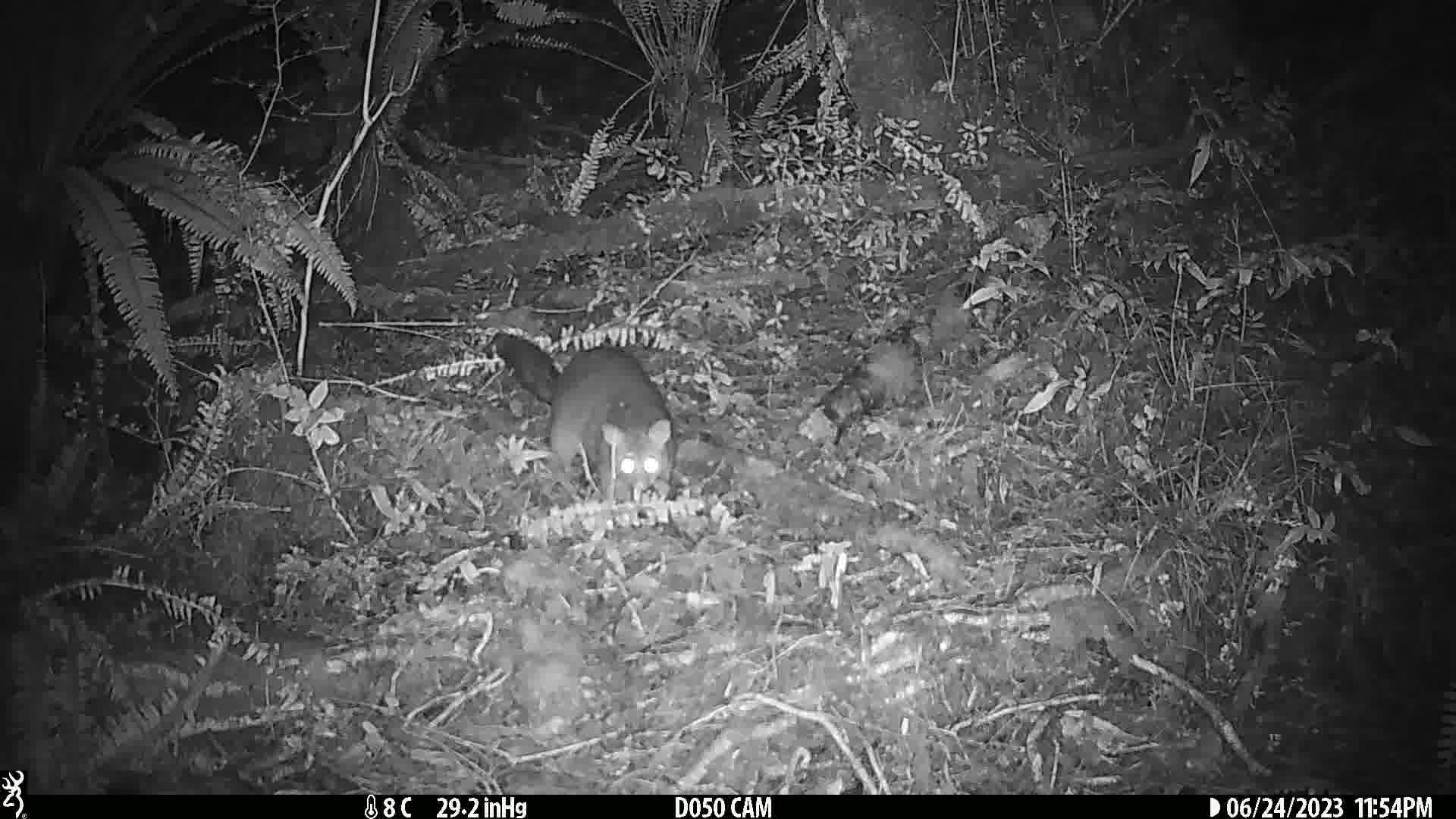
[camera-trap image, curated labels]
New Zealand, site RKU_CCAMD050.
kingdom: Animalia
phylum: Chordata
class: Mammalia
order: Diprotodontia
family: Phalangeridae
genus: Trichosurus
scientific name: Trichosurus vulpecula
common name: common brushtail possum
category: possum